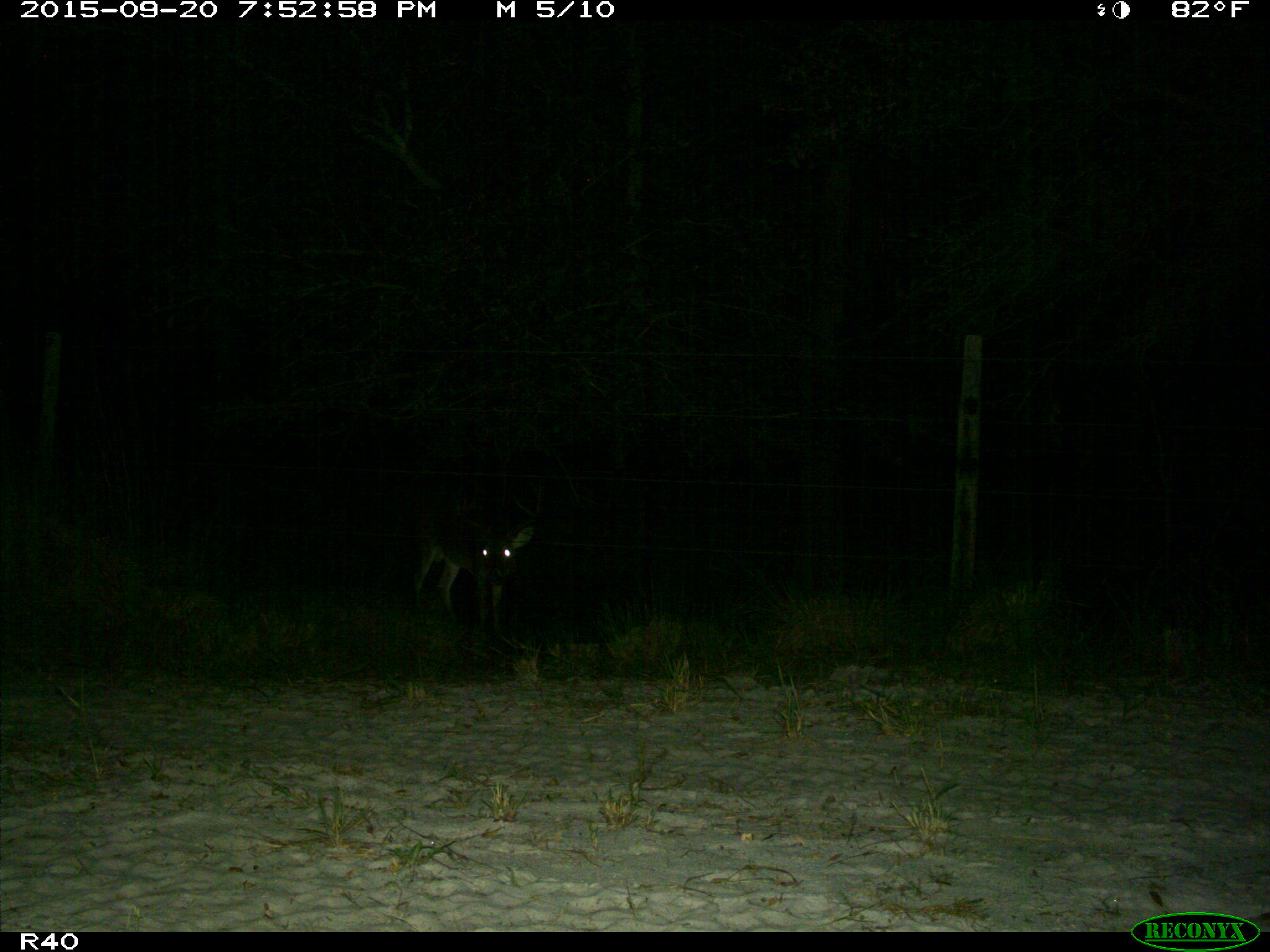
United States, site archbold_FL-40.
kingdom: Animalia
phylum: Chordata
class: Mammalia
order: Artiodactyla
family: Cervidae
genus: Odocoileus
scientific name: Odocoileus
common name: deer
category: unidentified deer